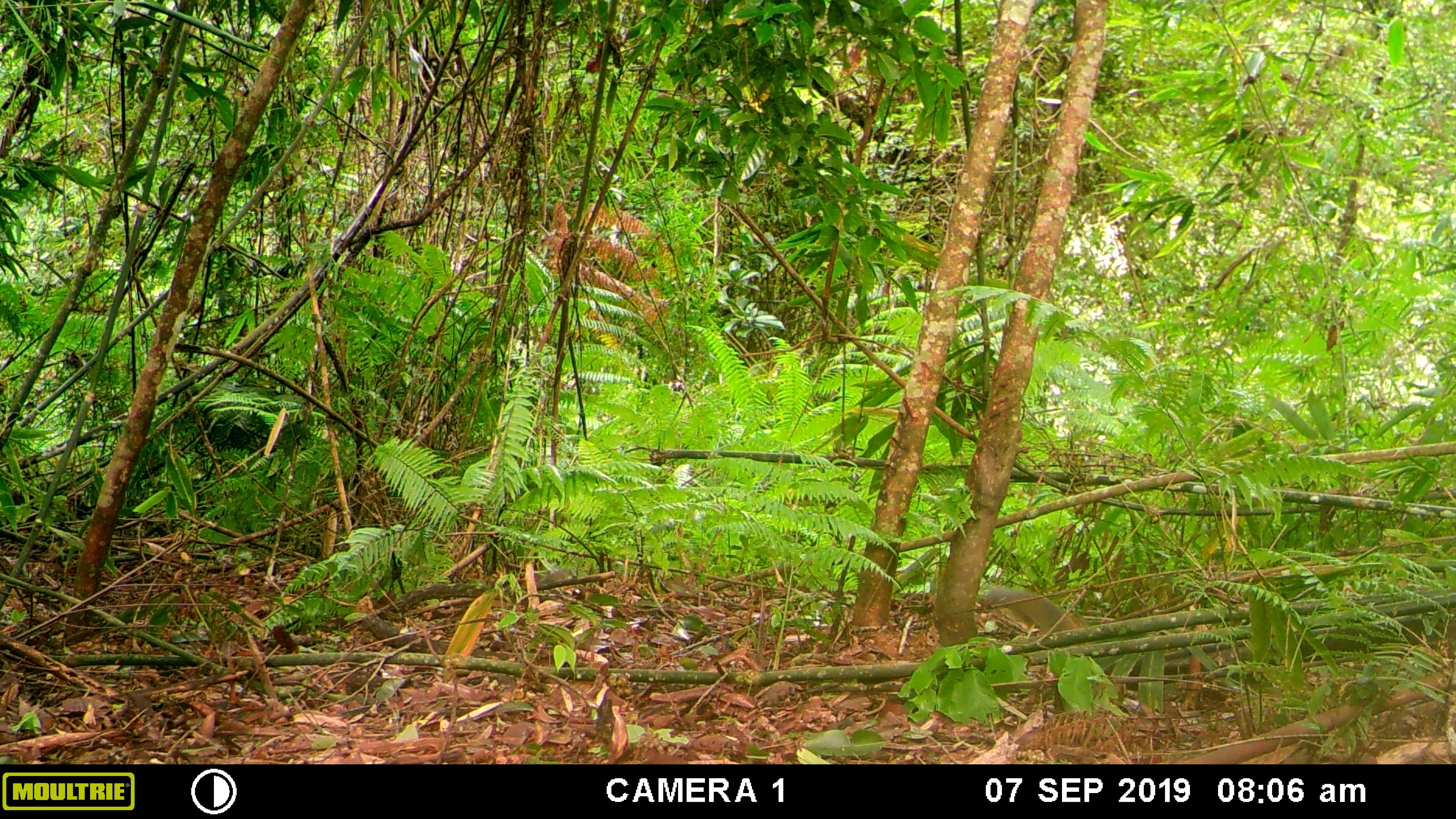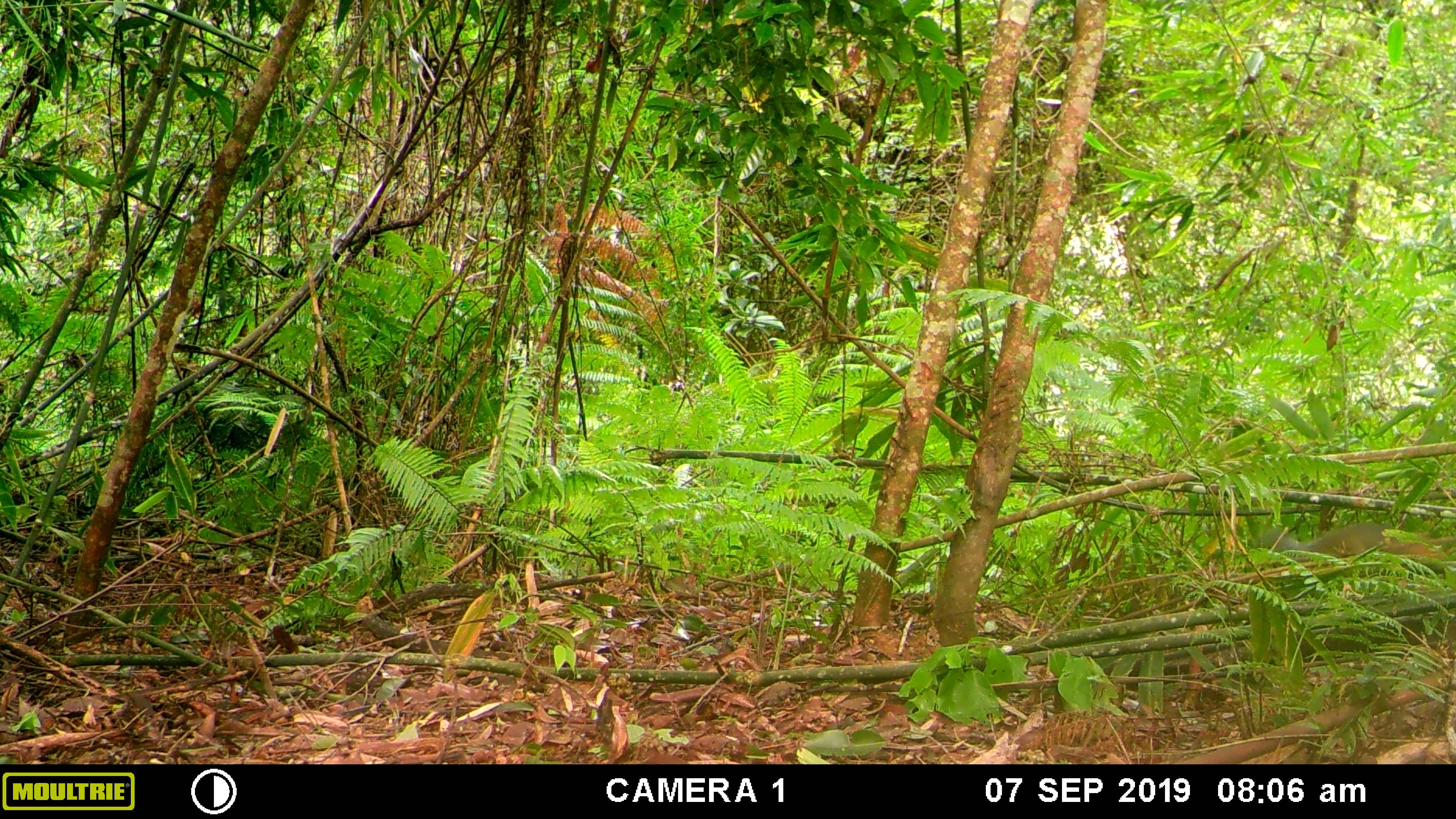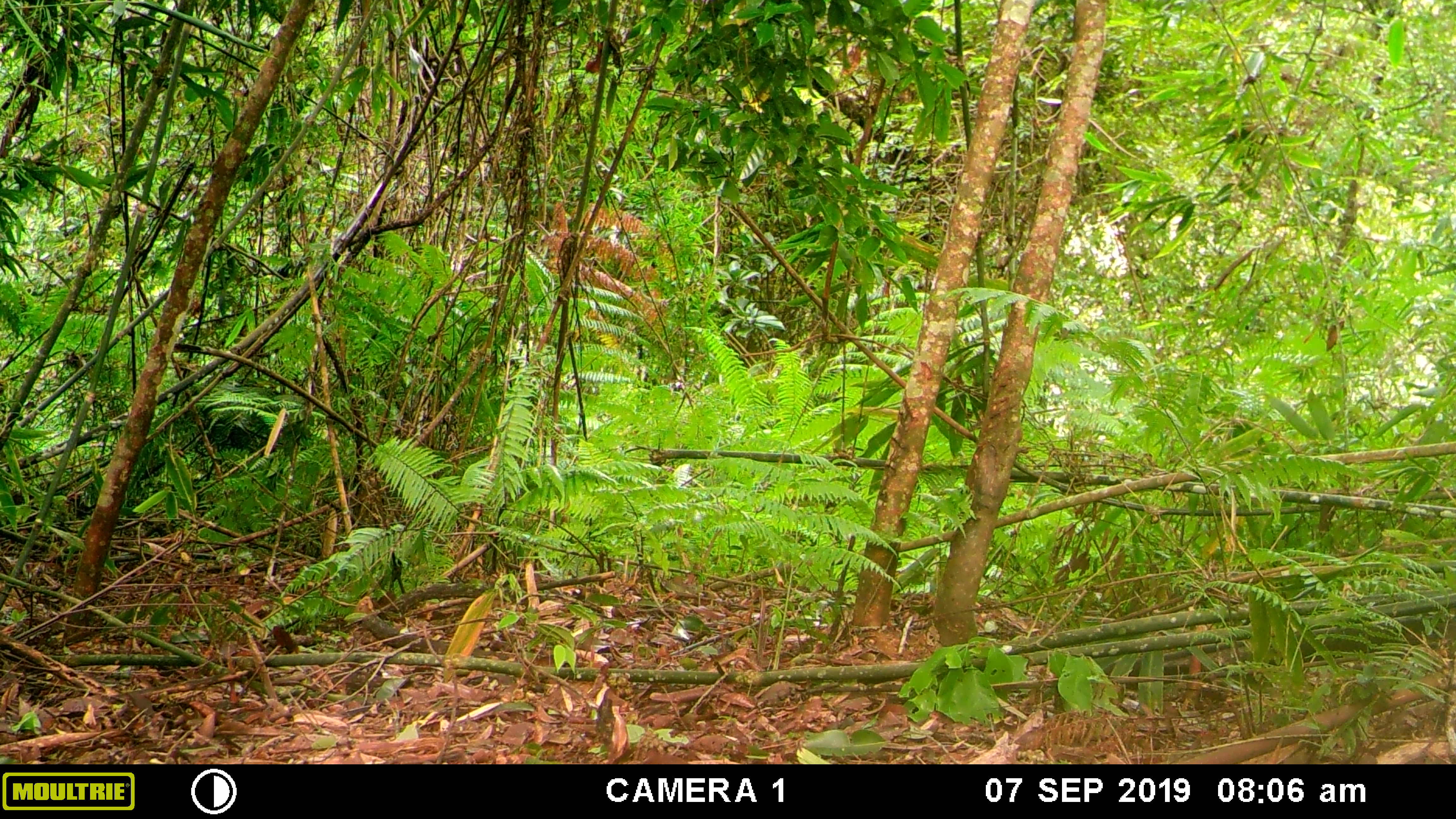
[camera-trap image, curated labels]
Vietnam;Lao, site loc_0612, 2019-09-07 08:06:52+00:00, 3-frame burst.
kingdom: Animalia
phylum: Chordata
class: Mammalia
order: Rodentia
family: Sciuridae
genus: Dremomys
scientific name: Dremomys rufigenis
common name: red-cheeked squirrel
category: red cheeked squirrel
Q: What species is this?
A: Red cheeked squirrel (red-cheeked squirrel) (Dremomys rufigenis).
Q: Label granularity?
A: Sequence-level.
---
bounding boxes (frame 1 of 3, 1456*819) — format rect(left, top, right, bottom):
red cheeked squirrel: rect(984, 587, 1078, 633)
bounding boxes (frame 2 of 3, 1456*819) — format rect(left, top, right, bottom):
red cheeked squirrel: rect(1265, 521, 1448, 563)